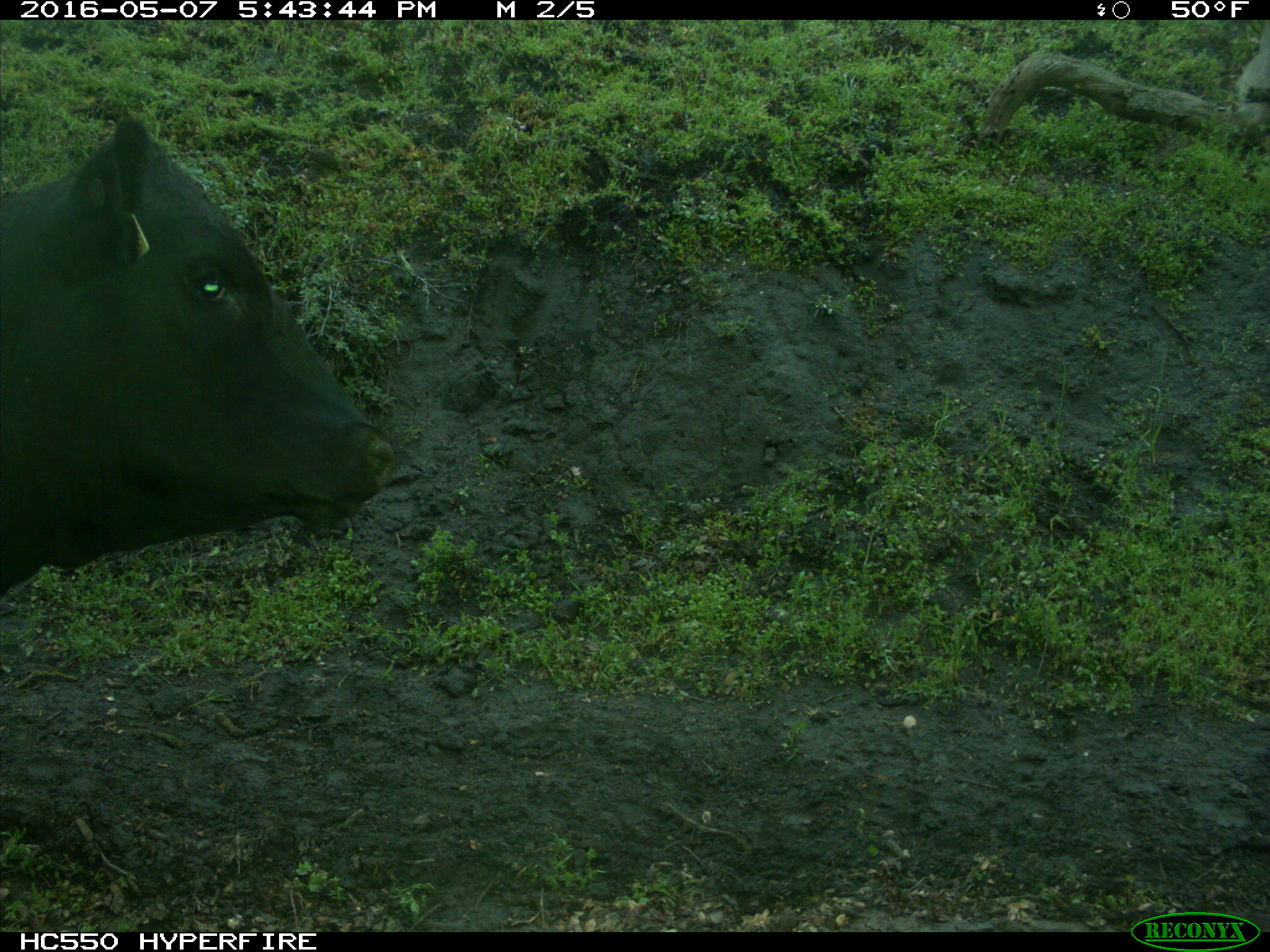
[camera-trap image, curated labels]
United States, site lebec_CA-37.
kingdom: Animalia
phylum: Chordata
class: Mammalia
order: Artiodactyla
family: Bovidae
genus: Bos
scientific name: Bos taurus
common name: domestic cow